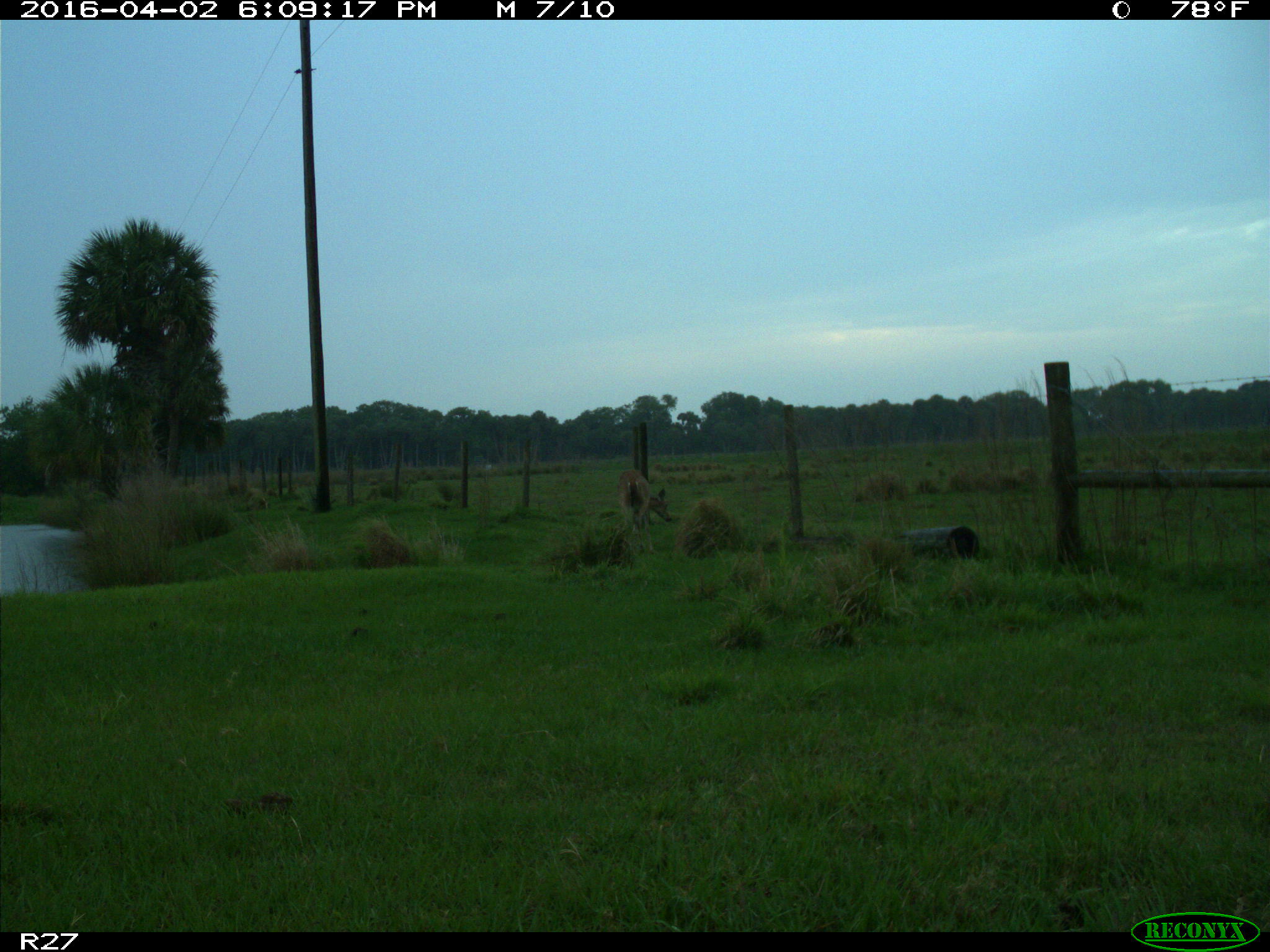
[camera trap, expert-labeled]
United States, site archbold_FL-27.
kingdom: Animalia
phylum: Chordata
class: Mammalia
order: Artiodactyla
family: Cervidae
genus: Odocoileus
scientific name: Odocoileus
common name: deer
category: unidentified deer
Unidentified deer (deer) (Odocoileus).